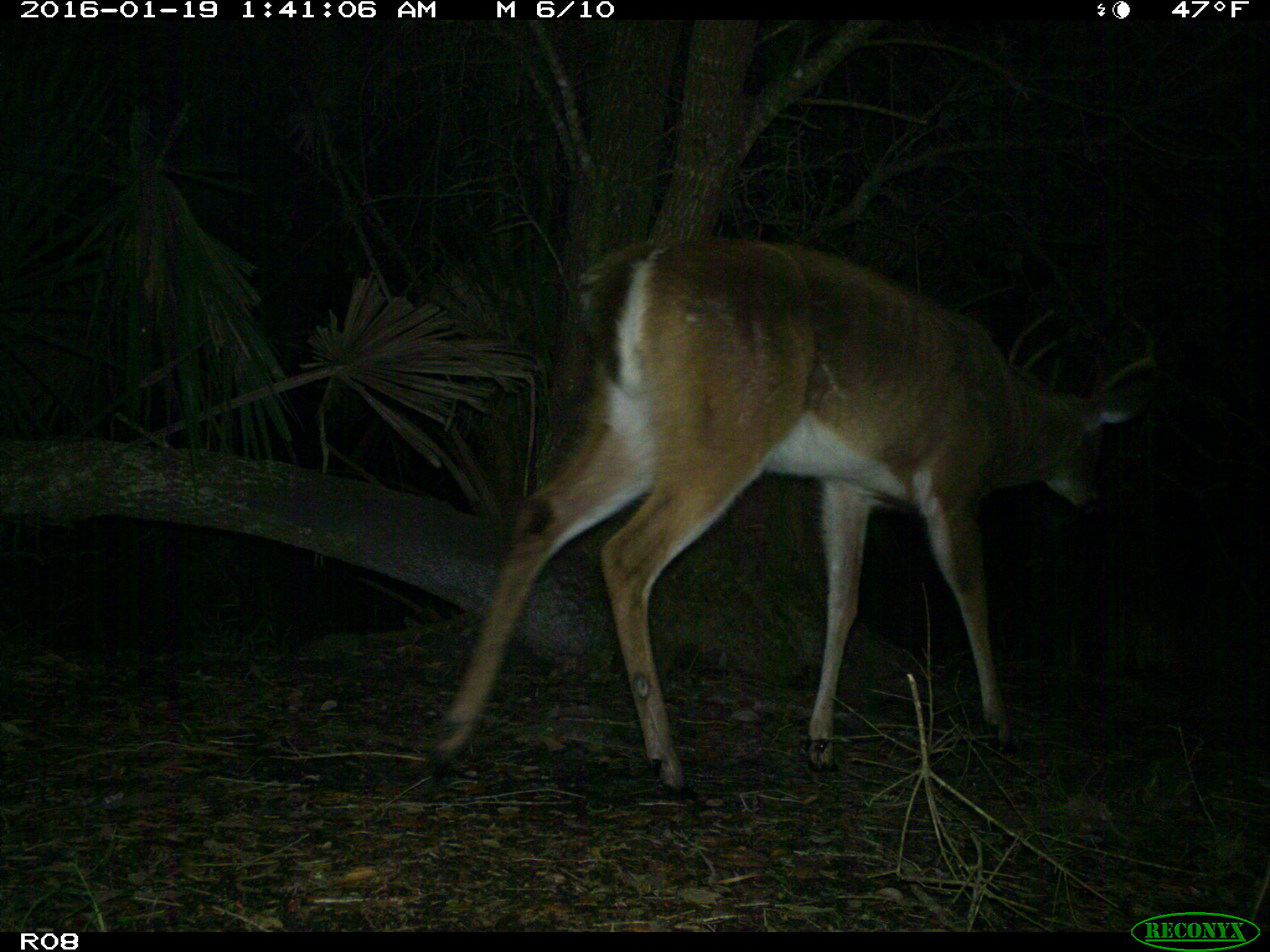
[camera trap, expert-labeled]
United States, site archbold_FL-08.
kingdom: Animalia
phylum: Chordata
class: Mammalia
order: Artiodactyla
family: Cervidae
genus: Odocoileus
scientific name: Odocoileus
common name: deer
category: unidentified deer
Unidentified deer (deer) (Odocoileus).